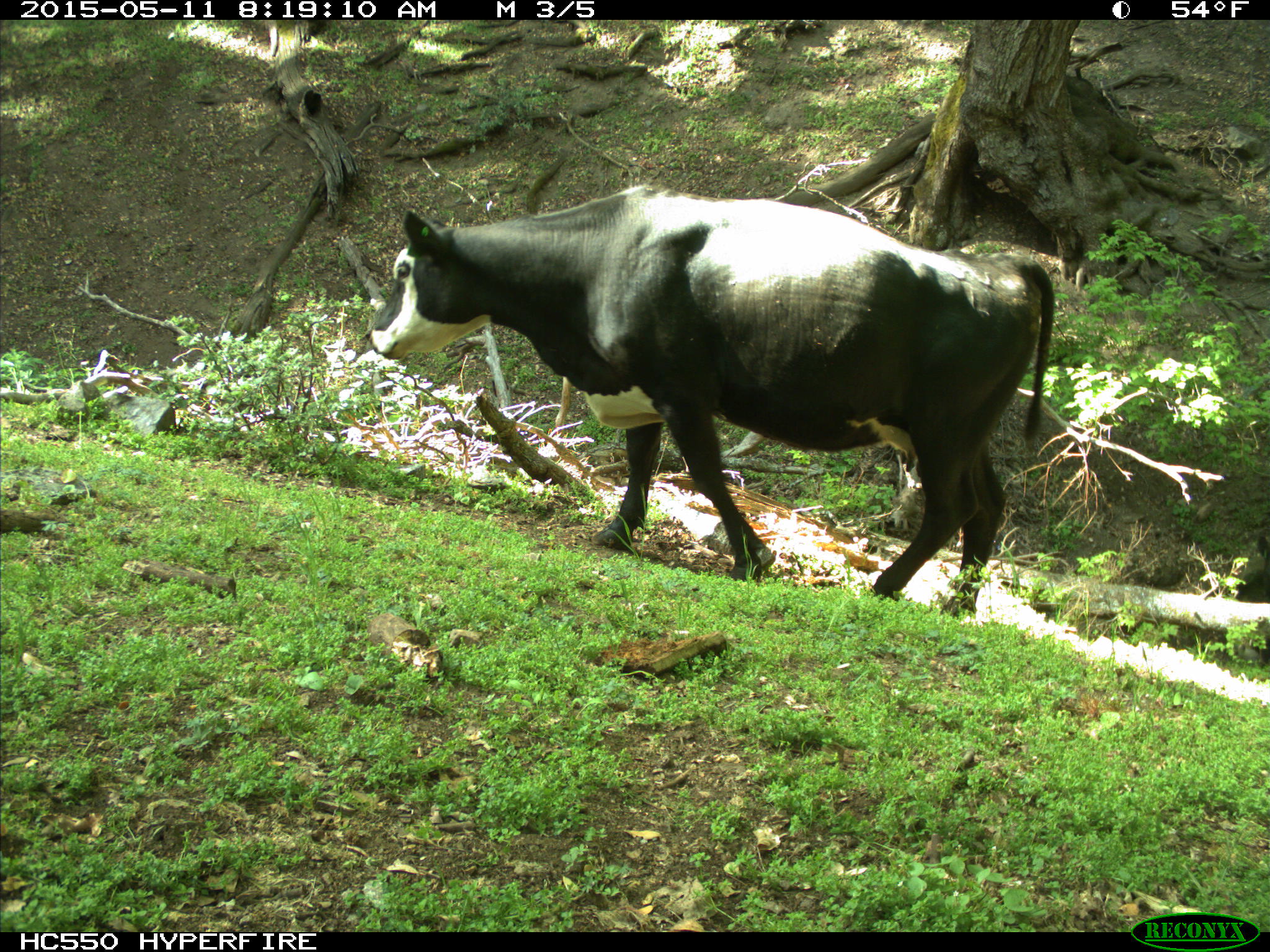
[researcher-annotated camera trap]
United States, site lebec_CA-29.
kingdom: Animalia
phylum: Chordata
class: Mammalia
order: Artiodactyla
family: Bovidae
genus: Bos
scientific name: Bos taurus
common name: domestic cow